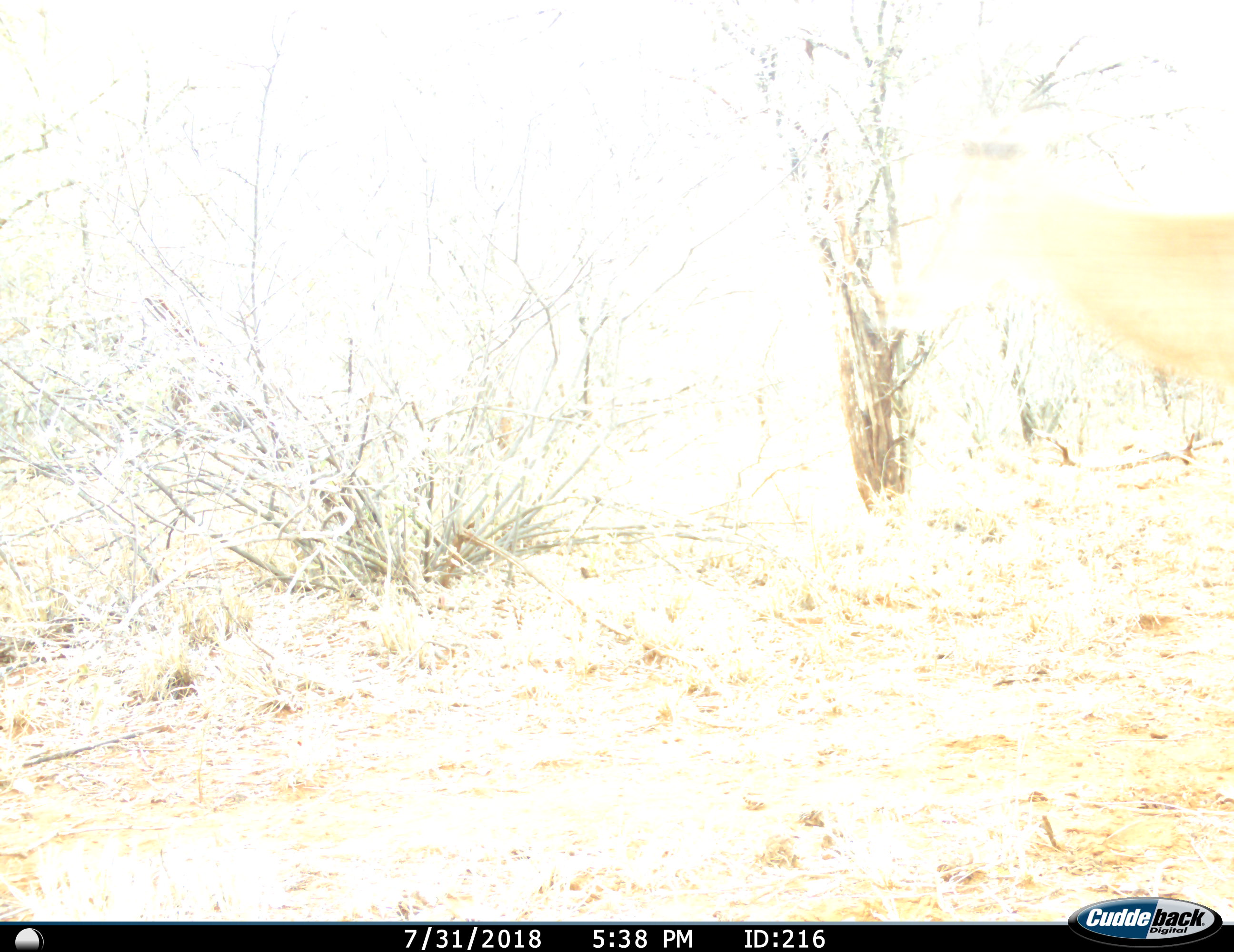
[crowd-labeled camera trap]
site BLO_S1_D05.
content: unidentified animal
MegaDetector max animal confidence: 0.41